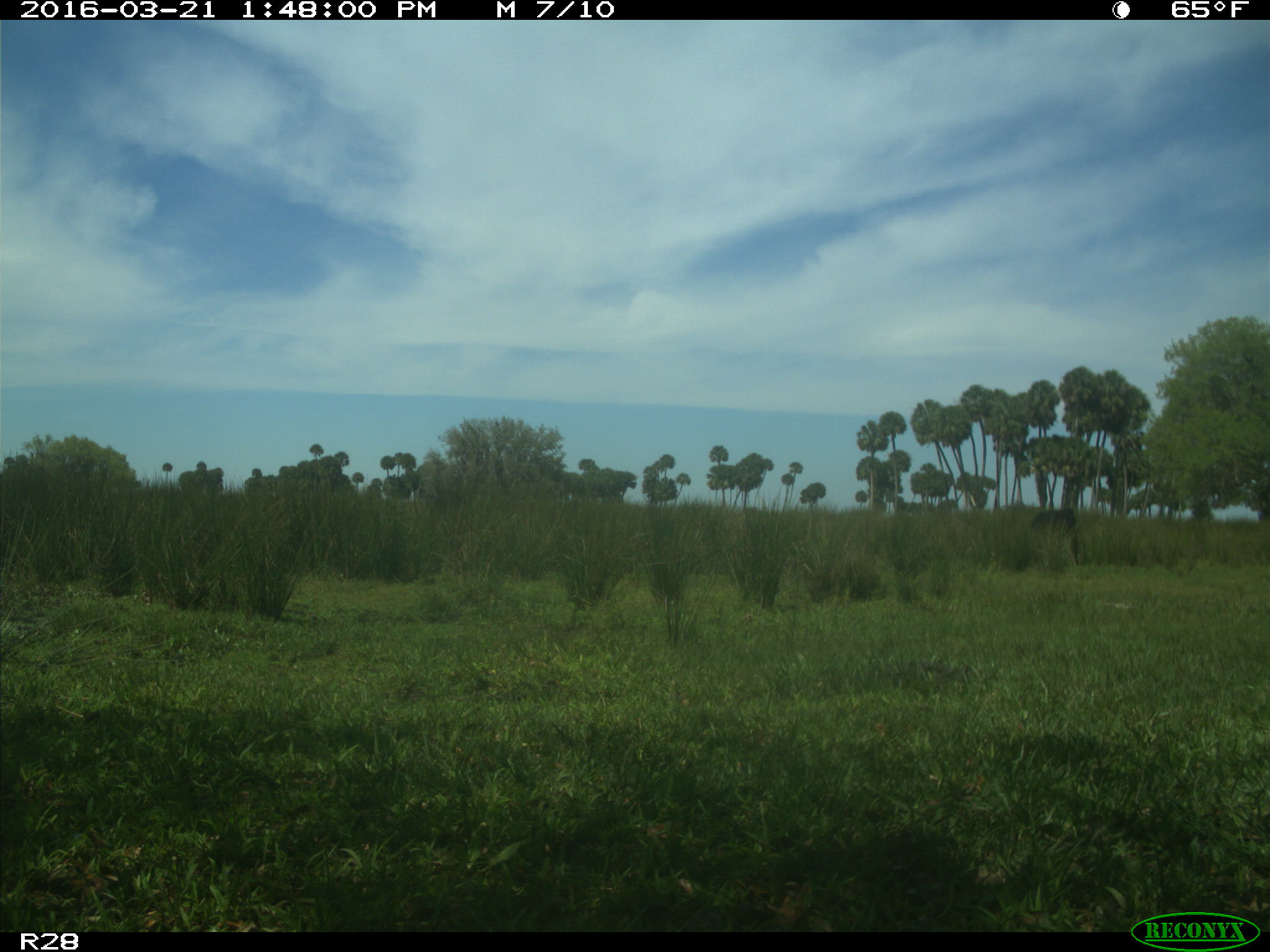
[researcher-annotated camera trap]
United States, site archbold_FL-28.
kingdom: Animalia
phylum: Chordata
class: Mammalia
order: Artiodactyla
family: Bovidae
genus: Bos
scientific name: Bos taurus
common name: domestic cow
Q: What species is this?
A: Bos taurus (domestic cow).